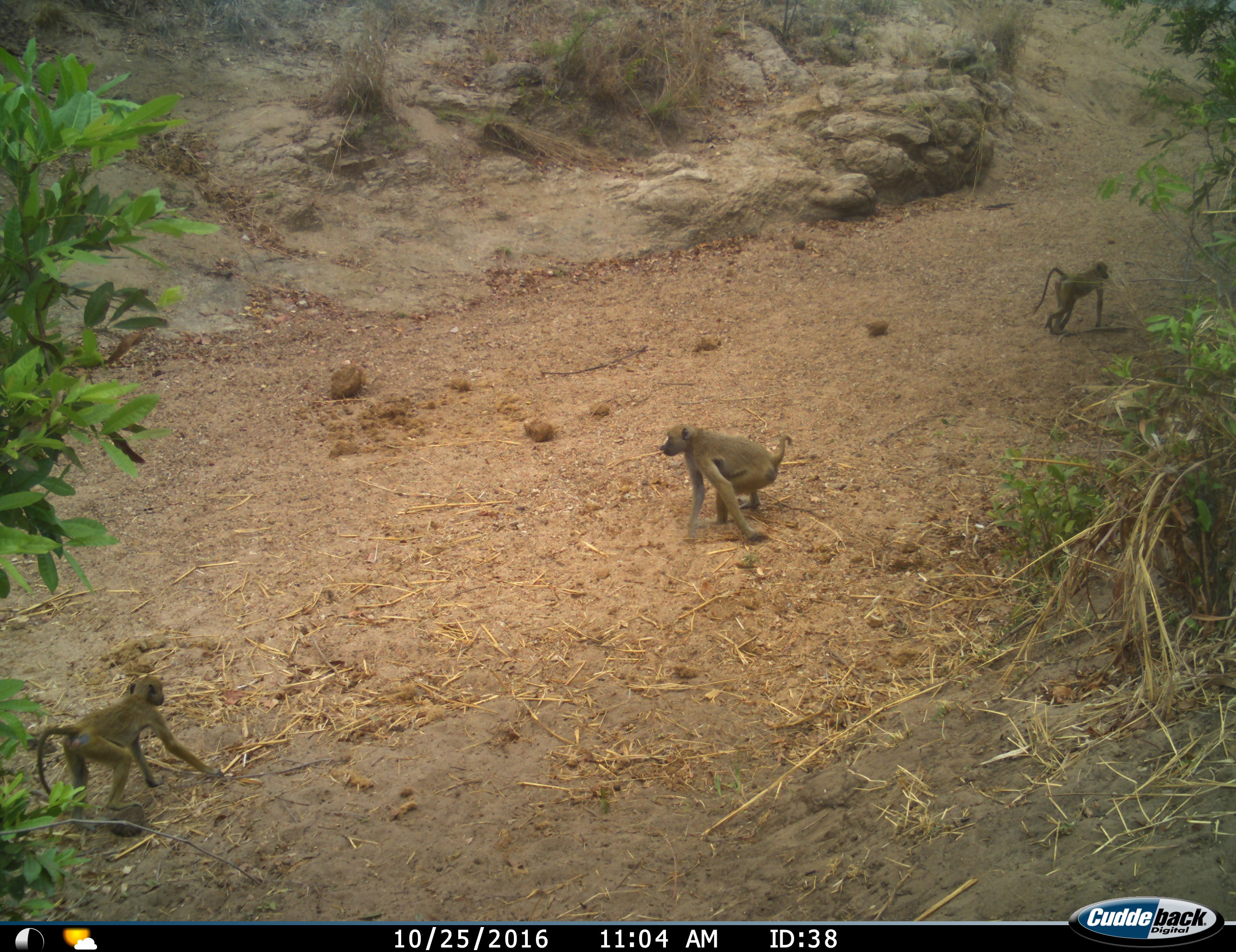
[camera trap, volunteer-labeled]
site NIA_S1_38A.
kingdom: Animalia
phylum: Chordata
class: Mammalia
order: Primates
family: Cercopithecidae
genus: Papio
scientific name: Papio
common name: baboon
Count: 3.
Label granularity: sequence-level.